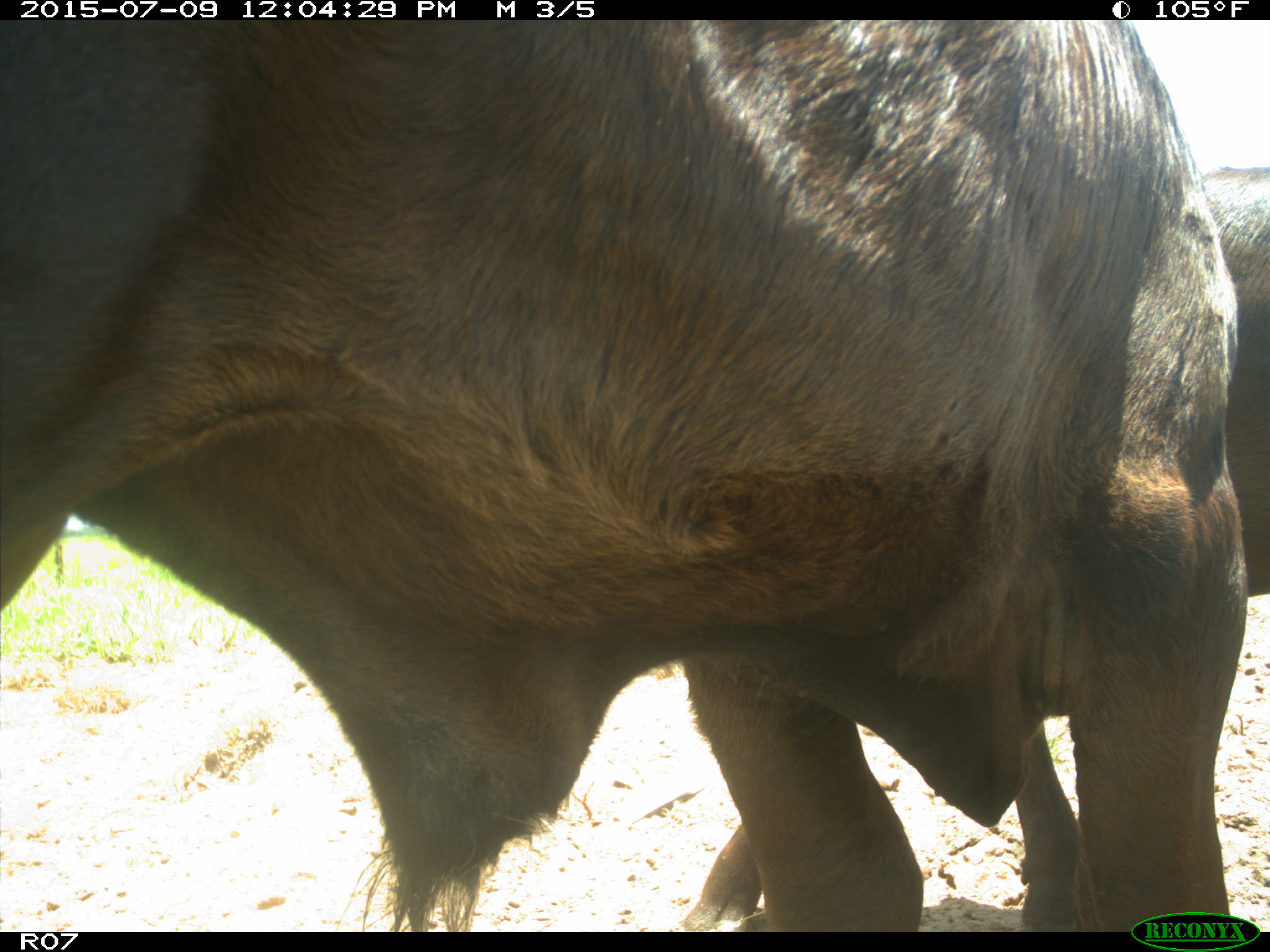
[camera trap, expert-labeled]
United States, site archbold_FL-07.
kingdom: Animalia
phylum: Chordata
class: Mammalia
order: Artiodactyla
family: Bovidae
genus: Bos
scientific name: Bos taurus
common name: domestic cow